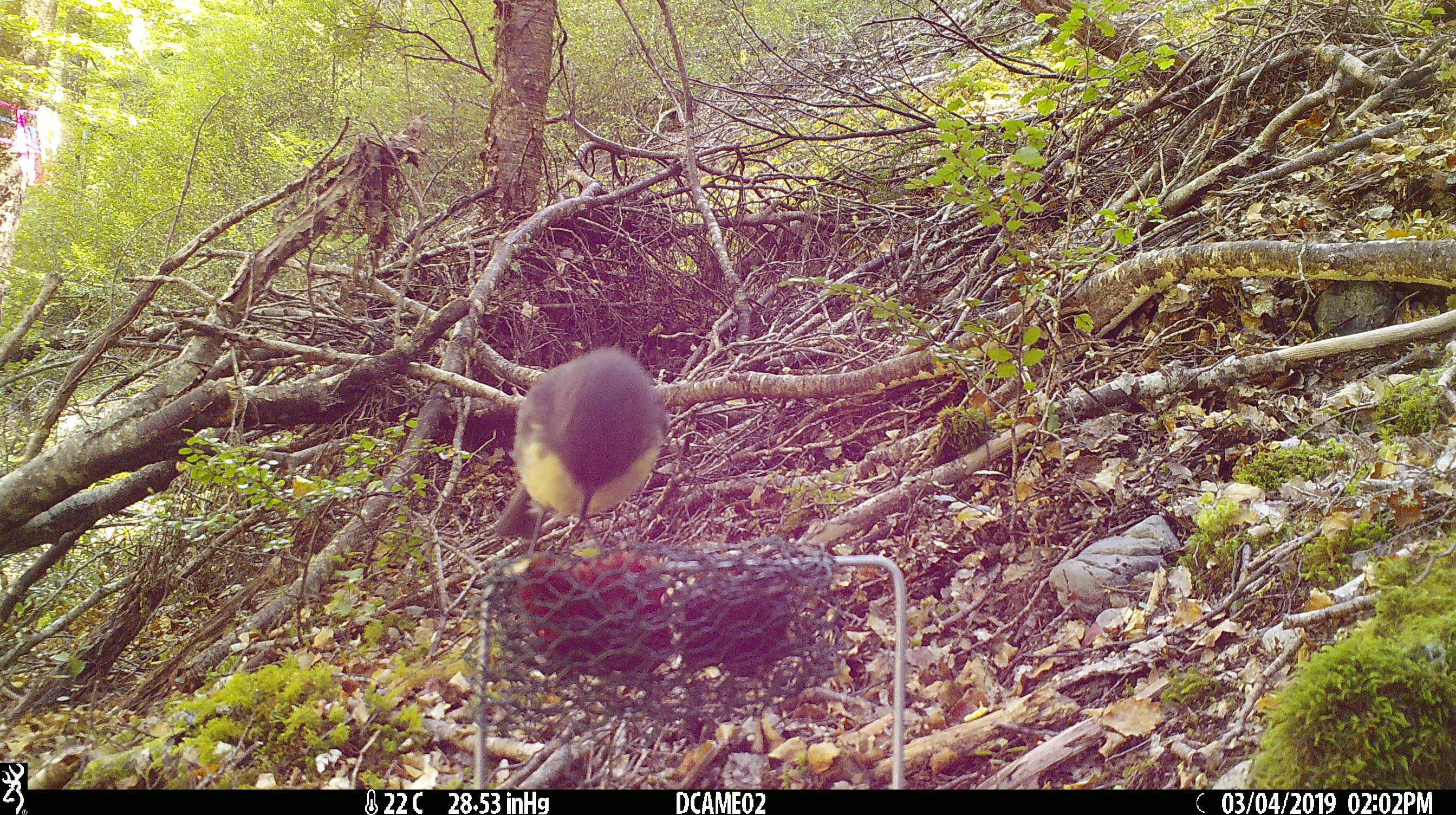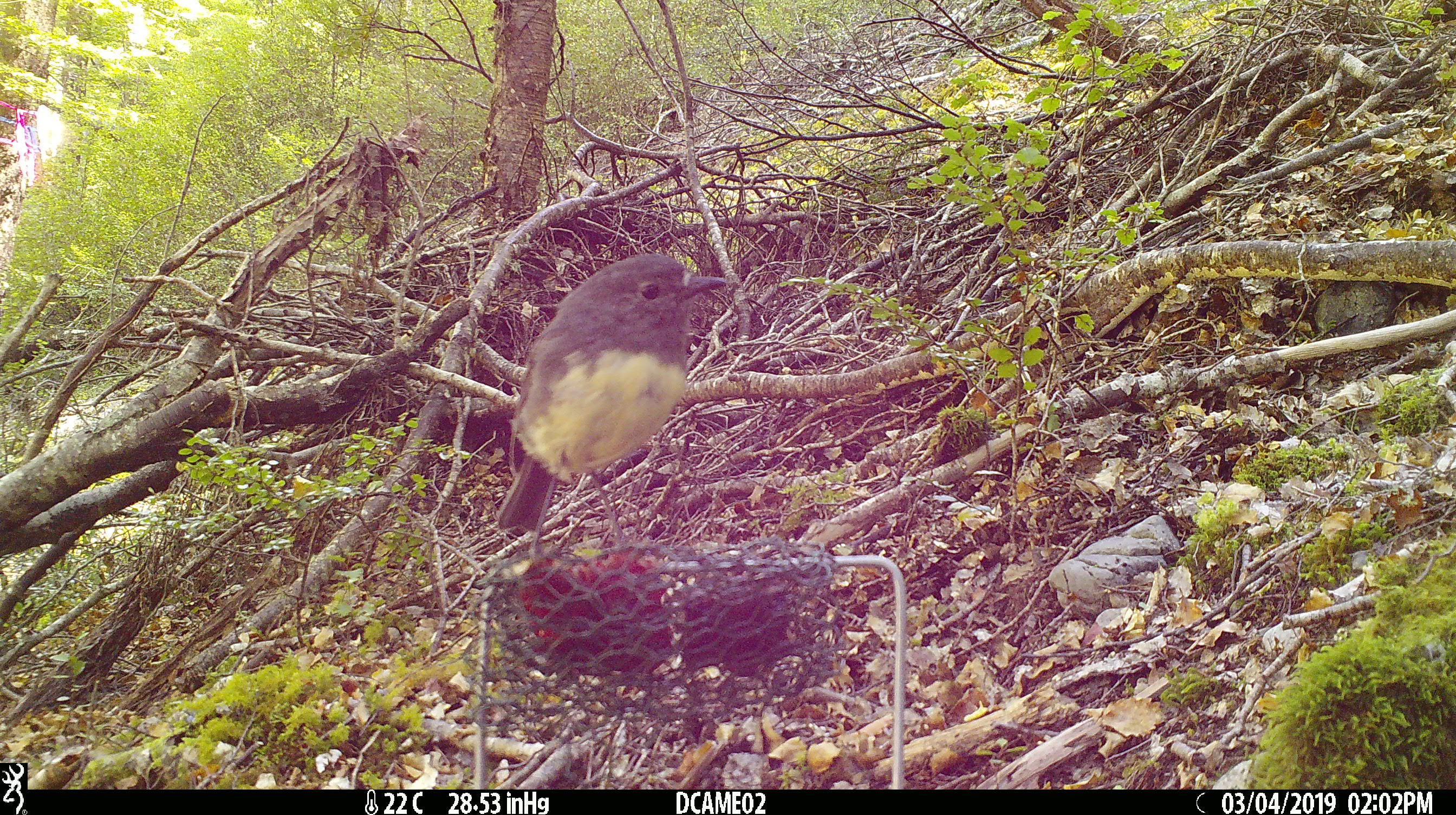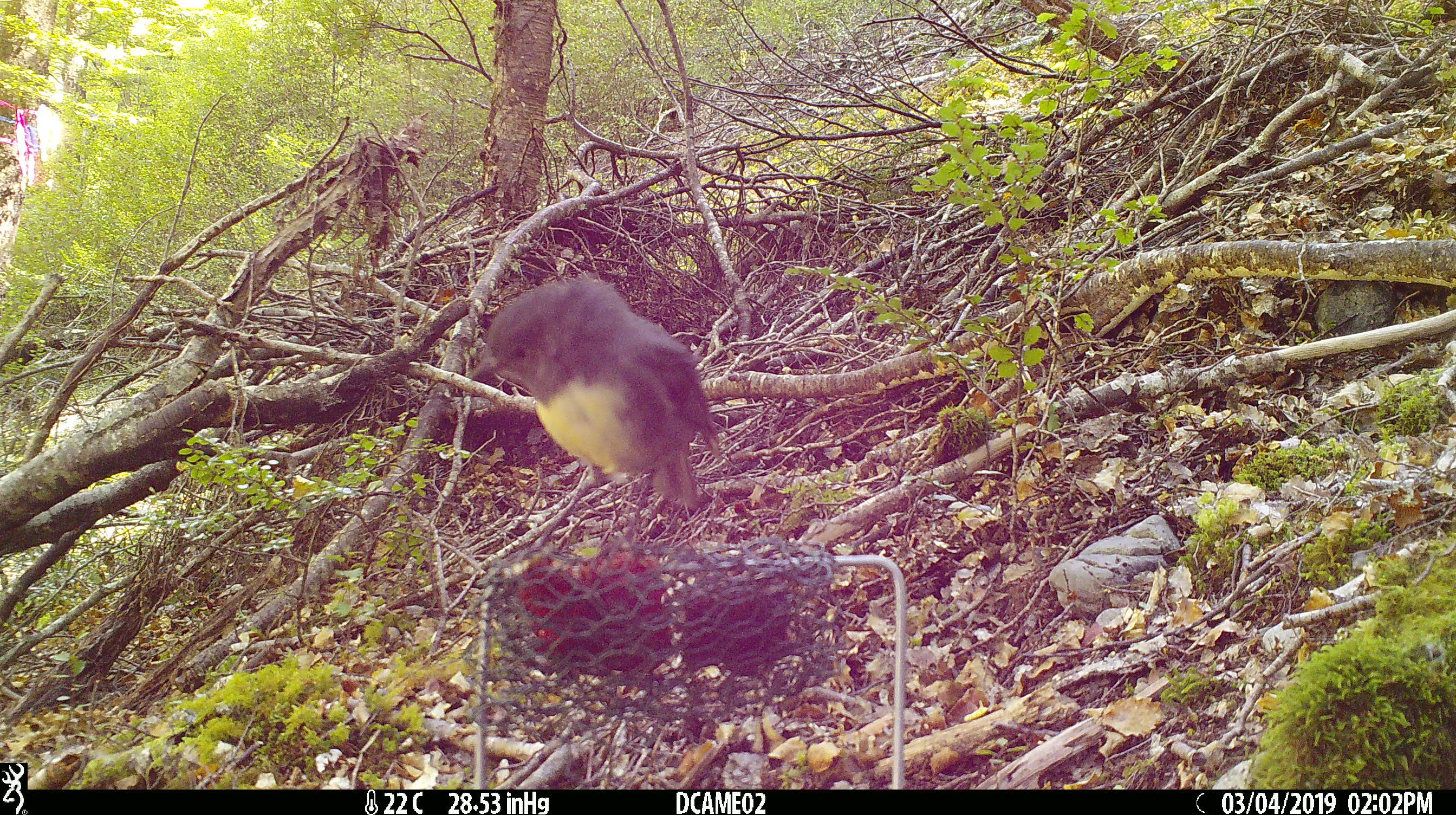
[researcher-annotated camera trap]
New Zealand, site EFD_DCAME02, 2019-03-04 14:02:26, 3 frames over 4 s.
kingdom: Animalia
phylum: Chordata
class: Aves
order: Passeriformes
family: Petroicidae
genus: Petroica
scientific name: Petroica australis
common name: new zealand robin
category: robin